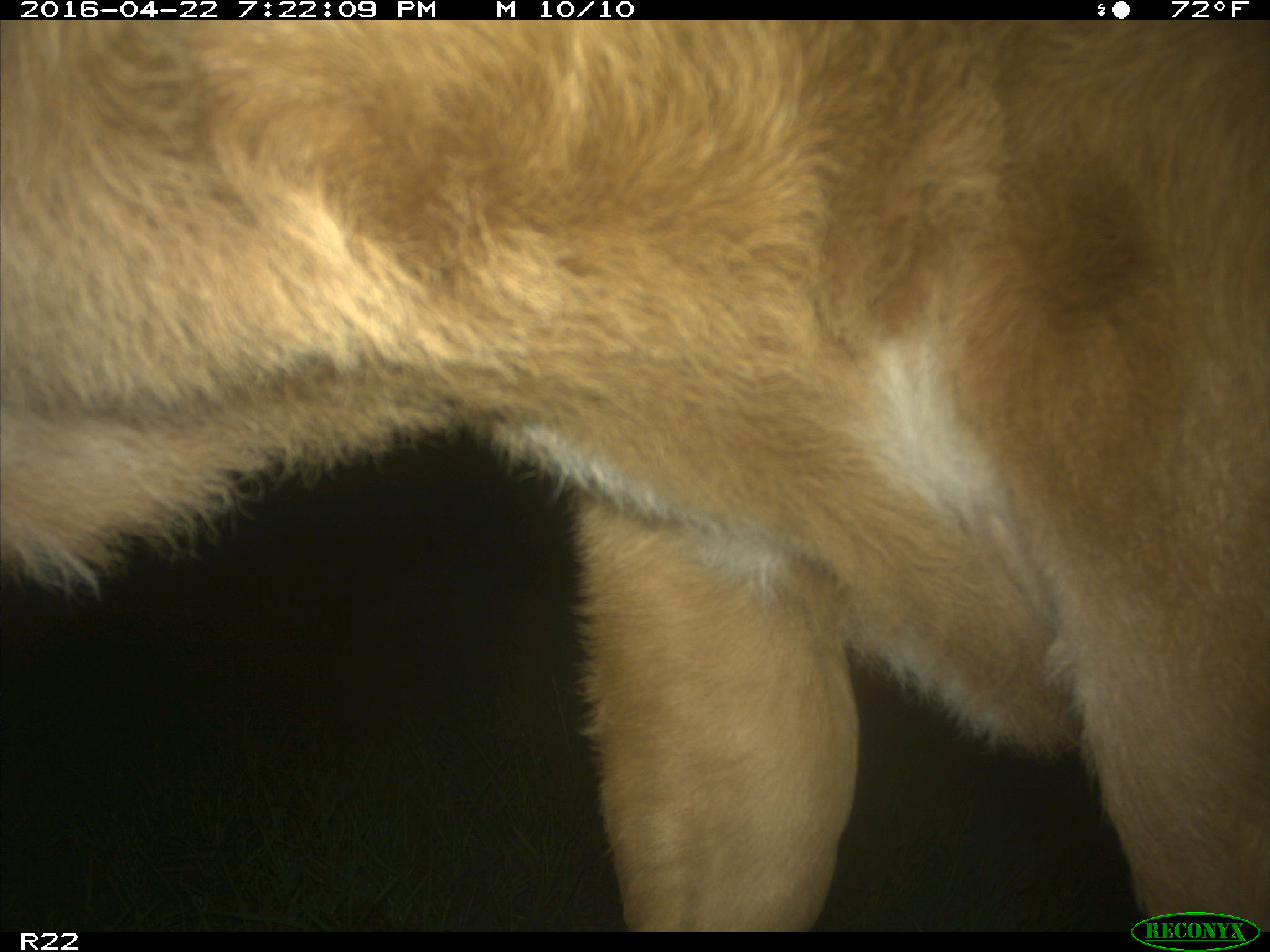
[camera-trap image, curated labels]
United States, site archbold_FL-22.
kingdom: Animalia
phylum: Chordata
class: Mammalia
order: Artiodactyla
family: Bovidae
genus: Bos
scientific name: Bos taurus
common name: domestic cow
Bos taurus (domestic cow).